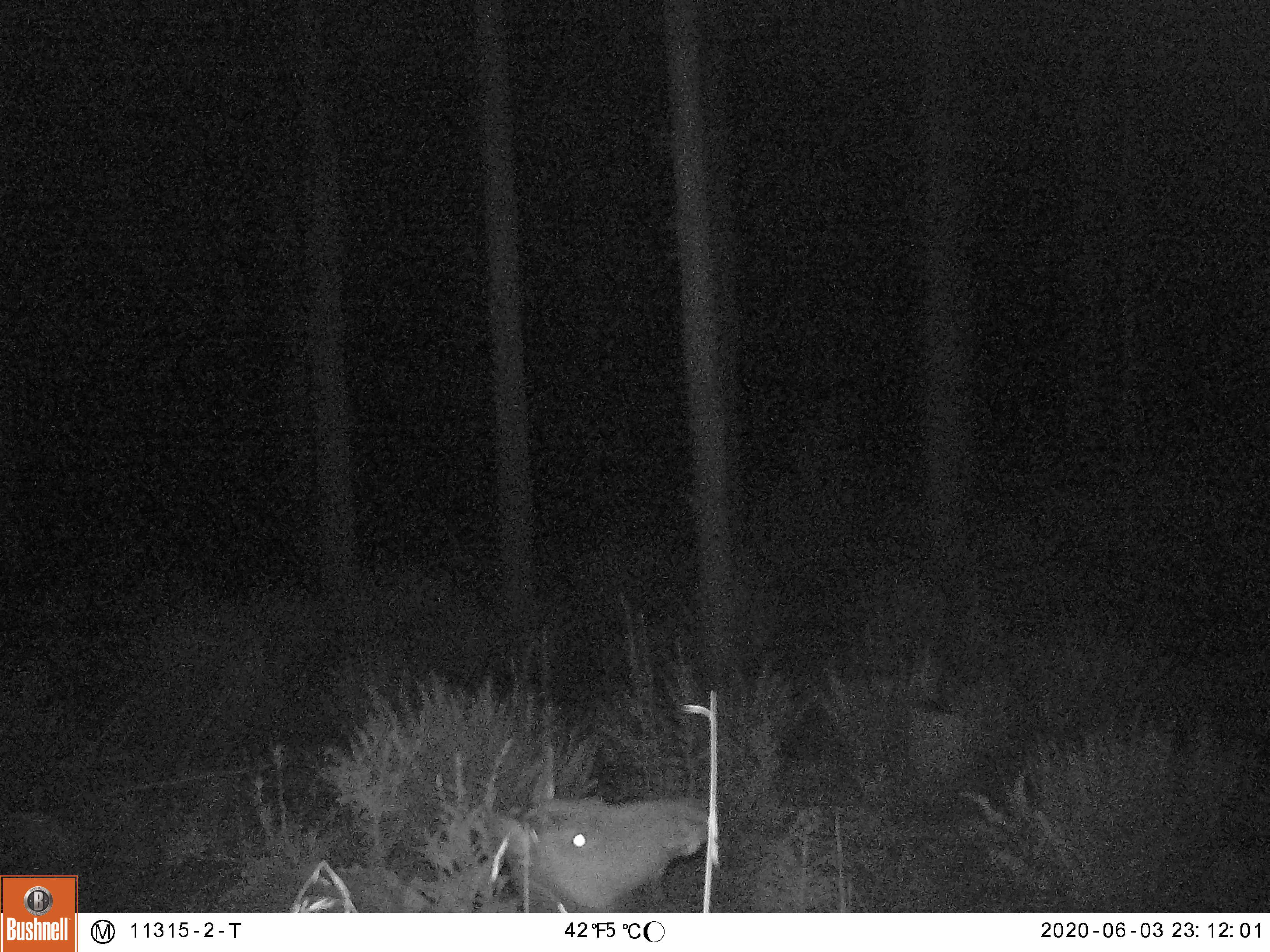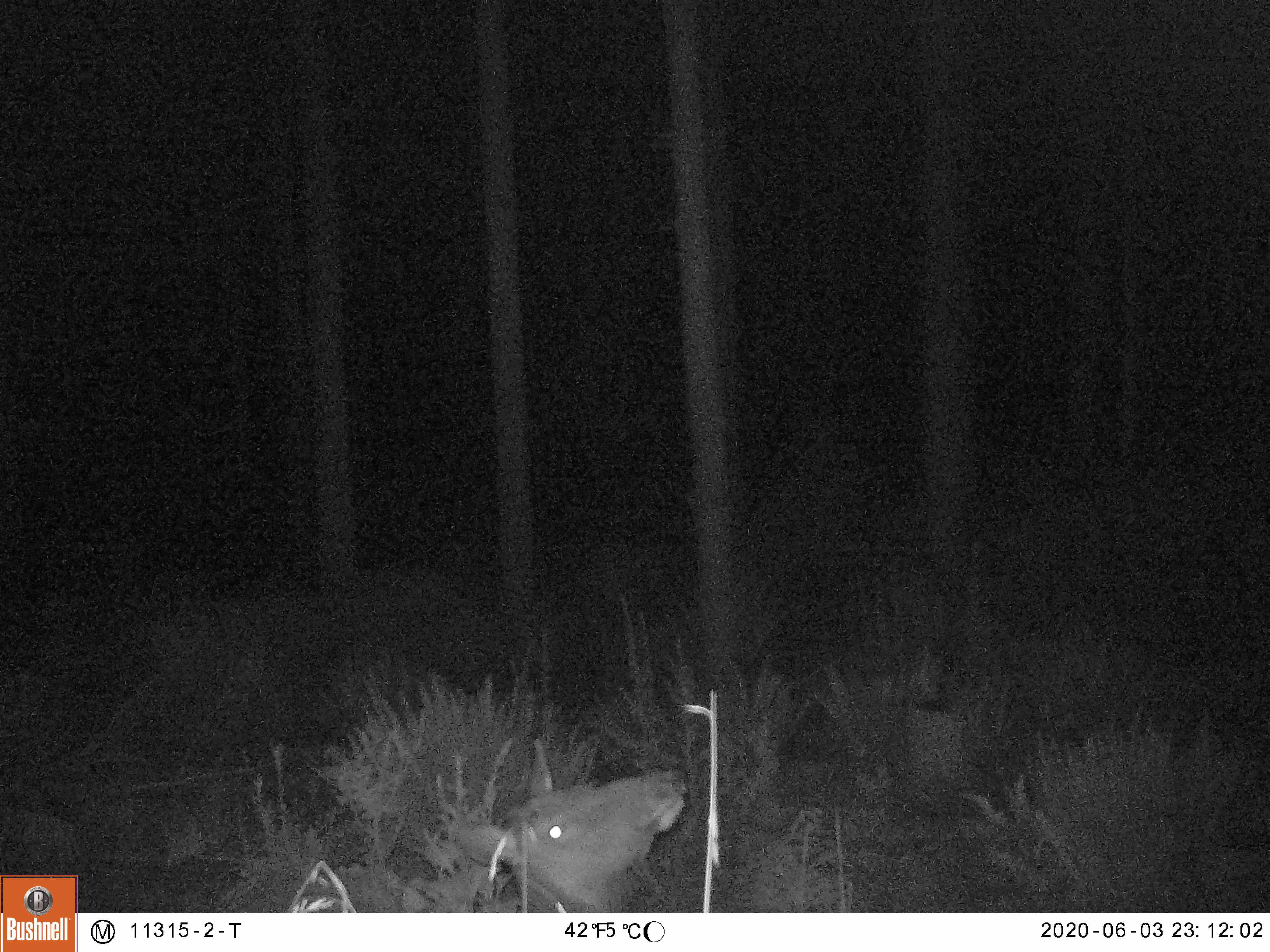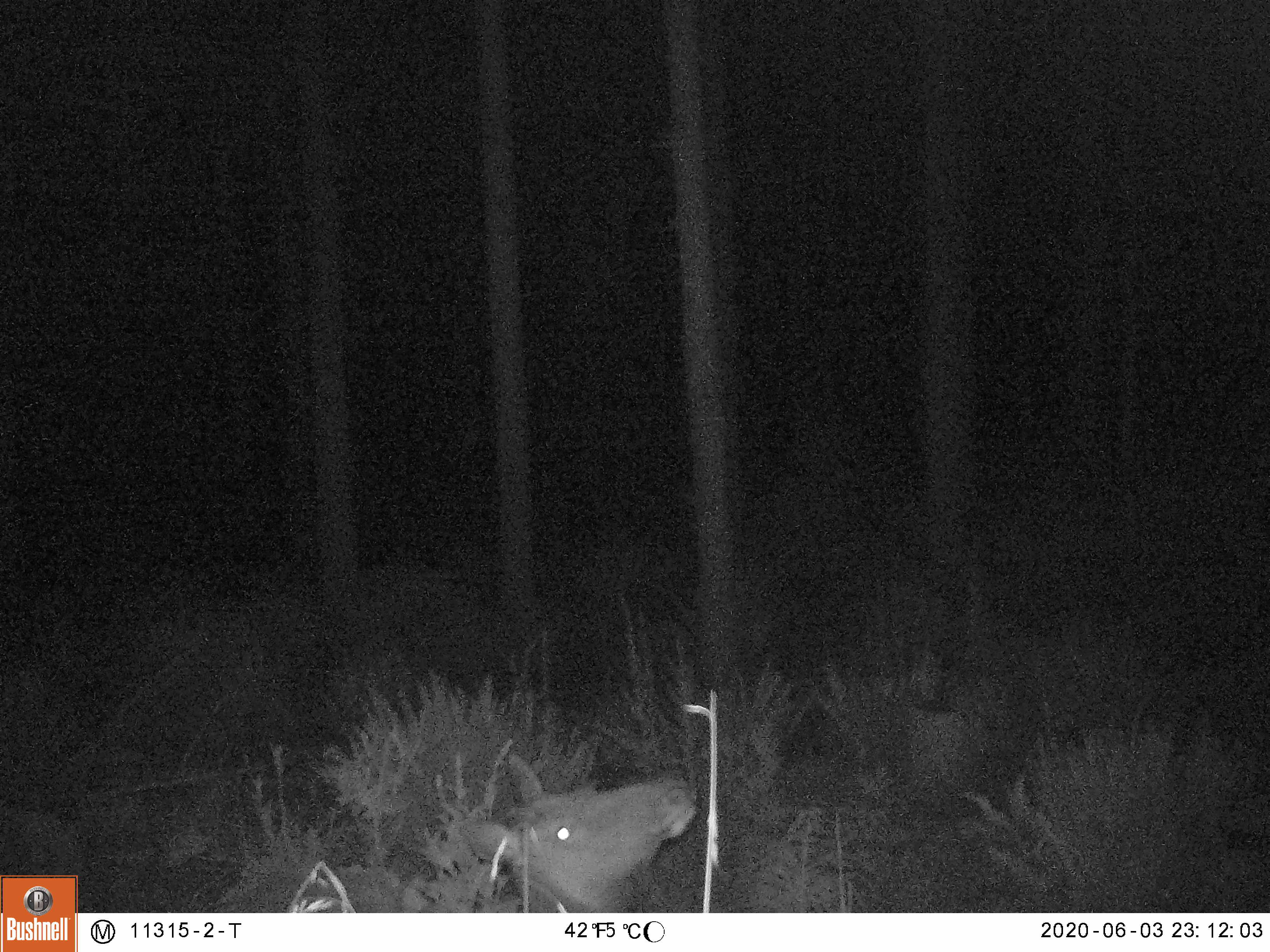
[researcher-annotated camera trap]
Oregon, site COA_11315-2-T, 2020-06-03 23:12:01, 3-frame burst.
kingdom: Animalia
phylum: Chordata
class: Mammalia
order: Artiodactyla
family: Cervidae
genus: Cervus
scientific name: Cervus canadensis roosevelti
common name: roosevelt elk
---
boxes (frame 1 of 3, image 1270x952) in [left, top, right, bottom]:
roosevelt elk: [466, 745, 708, 909]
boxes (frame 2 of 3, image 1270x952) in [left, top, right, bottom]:
roosevelt elk: [439, 730, 697, 904]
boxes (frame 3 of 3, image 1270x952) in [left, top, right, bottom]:
roosevelt elk: [441, 745, 702, 906]